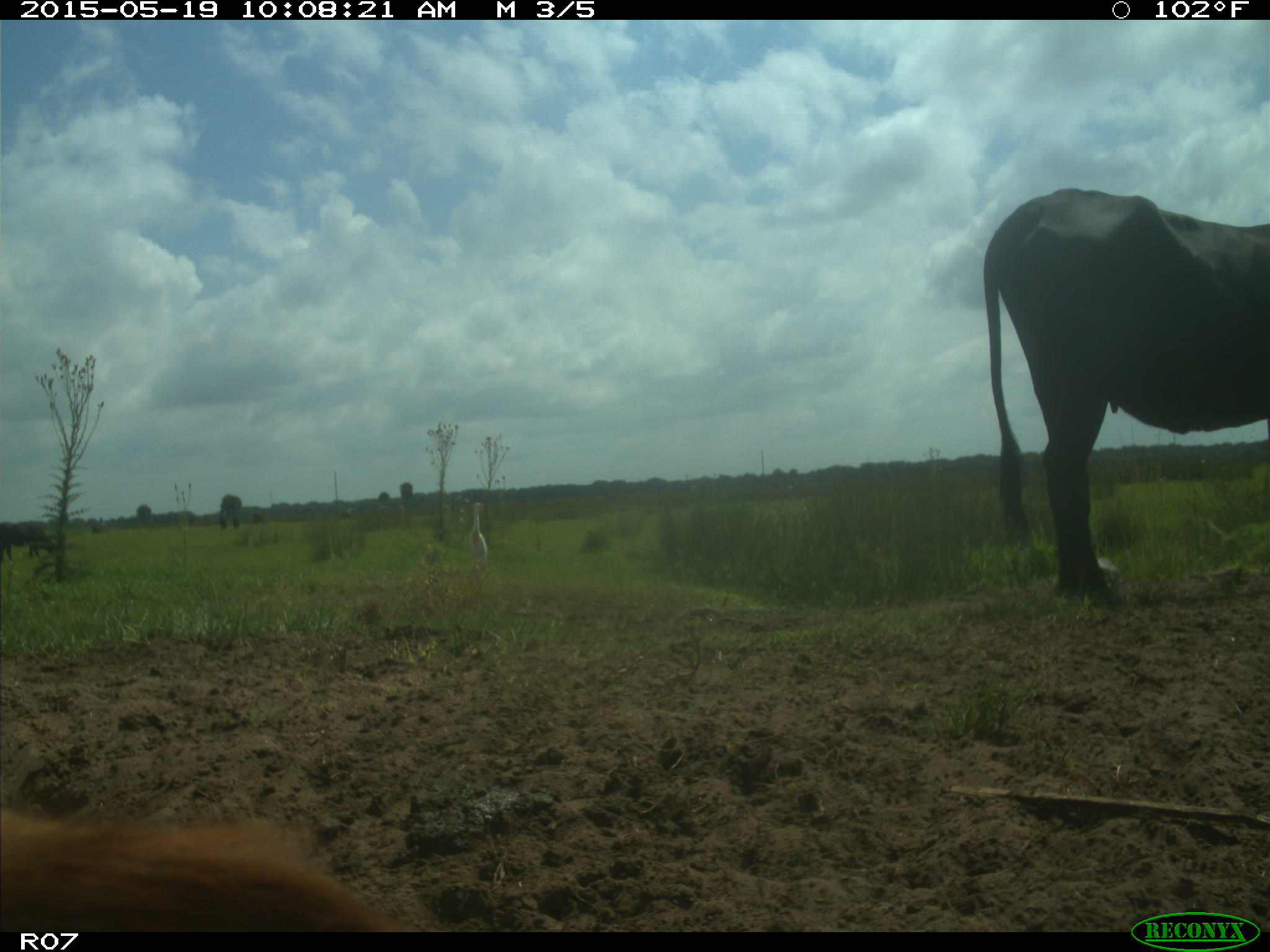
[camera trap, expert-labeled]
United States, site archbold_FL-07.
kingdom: Animalia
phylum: Chordata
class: Mammalia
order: Artiodactyla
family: Bovidae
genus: Bos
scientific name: Bos taurus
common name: domestic cow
Bos taurus (domestic cow).